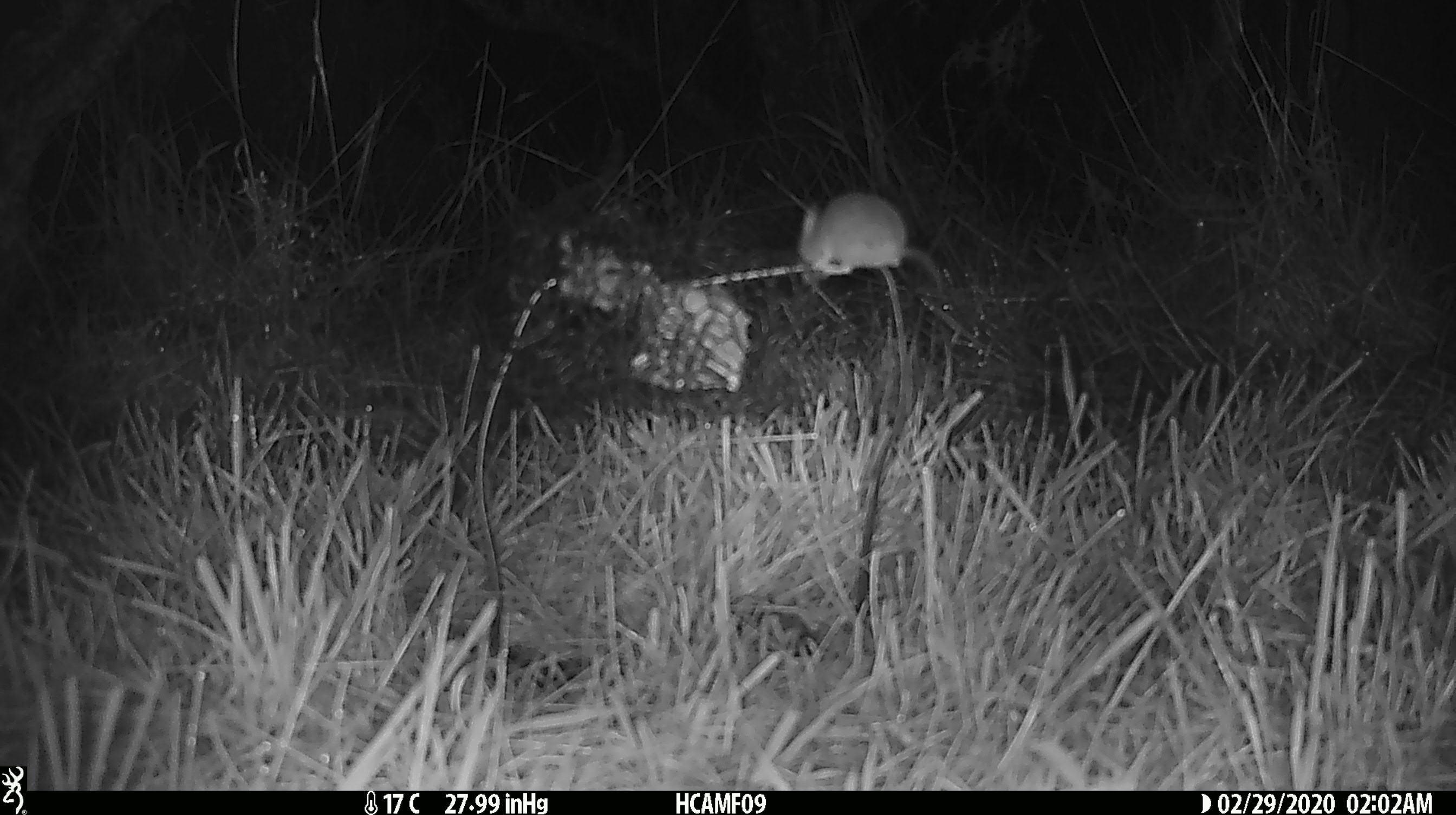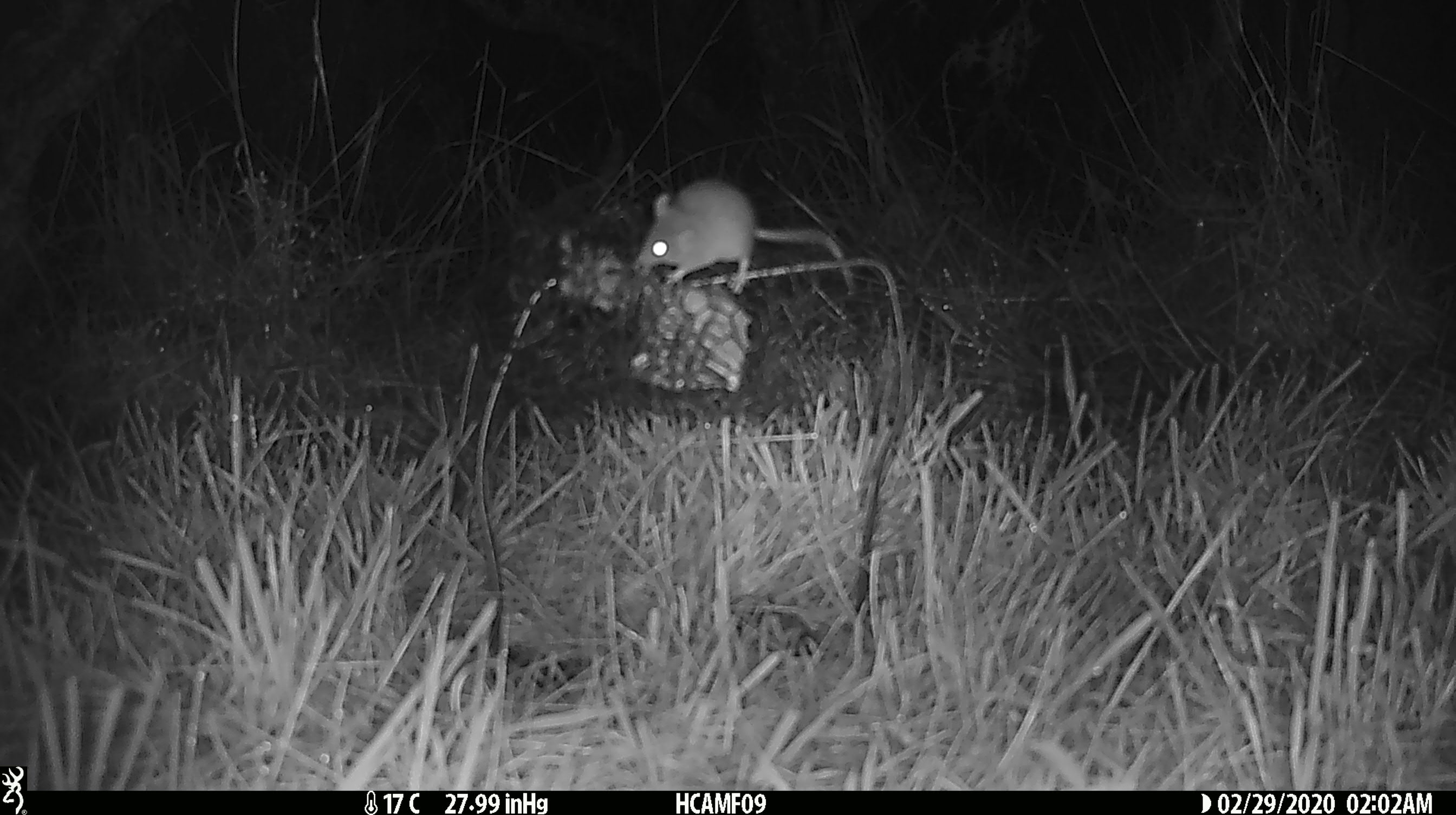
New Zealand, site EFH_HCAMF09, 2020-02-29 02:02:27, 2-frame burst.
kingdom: Animalia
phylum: Chordata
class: Mammalia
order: Rodentia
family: Muridae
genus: Mus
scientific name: Mus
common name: mouse